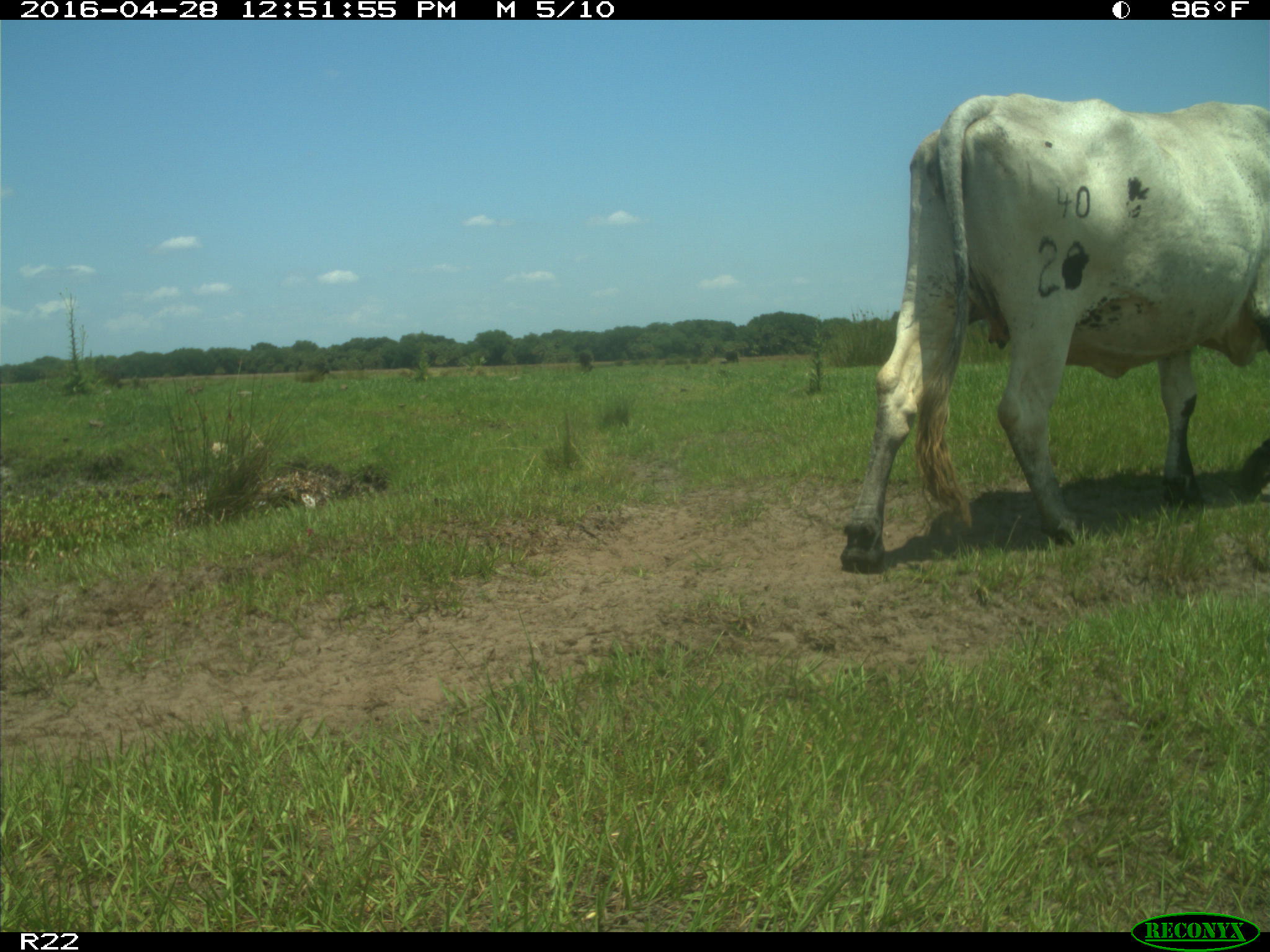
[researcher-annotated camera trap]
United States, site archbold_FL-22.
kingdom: Animalia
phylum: Chordata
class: Mammalia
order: Artiodactyla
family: Bovidae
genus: Bos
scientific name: Bos taurus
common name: domestic cow